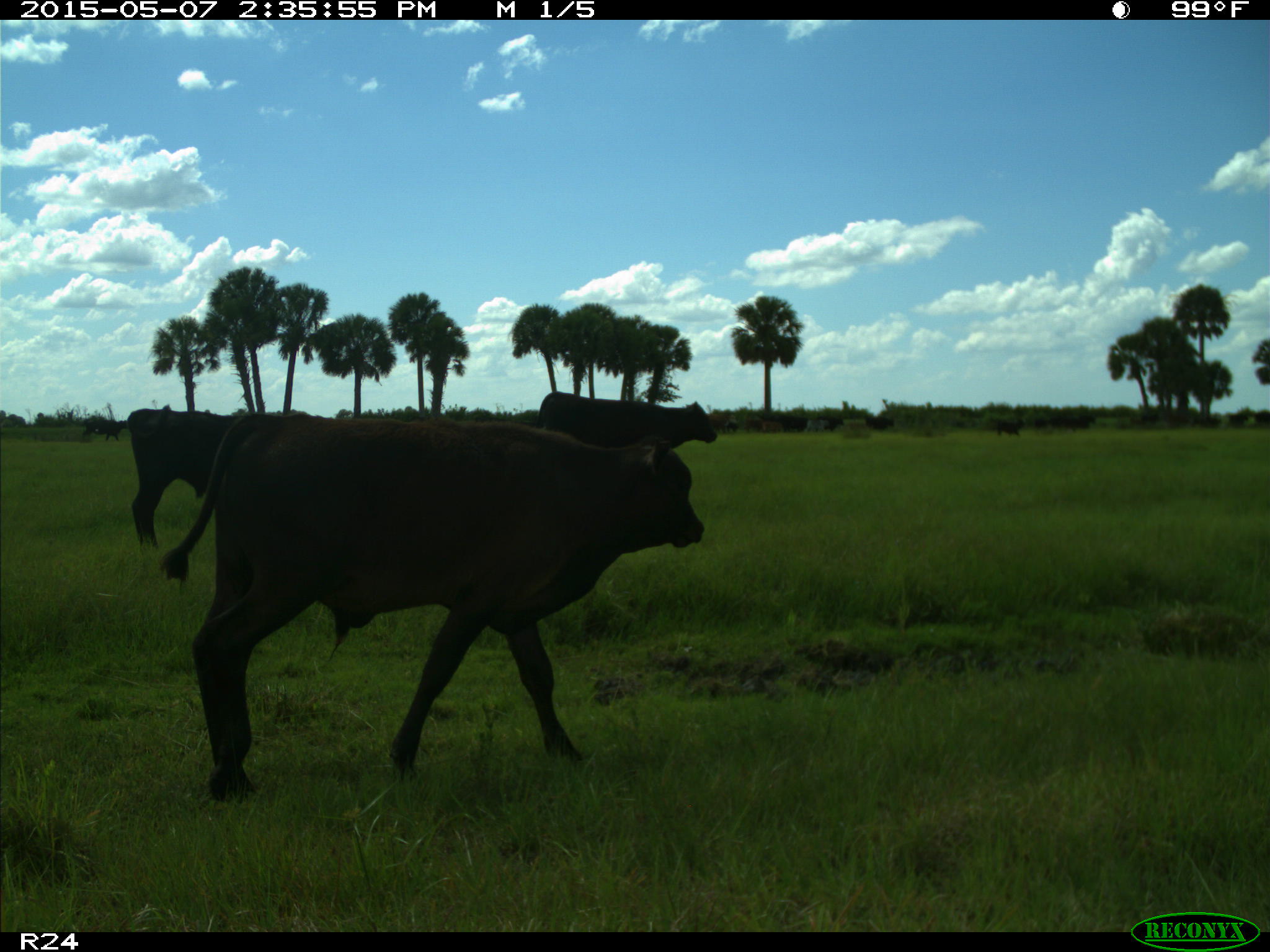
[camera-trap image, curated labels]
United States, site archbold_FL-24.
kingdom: Animalia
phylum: Chordata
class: Mammalia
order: Artiodactyla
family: Bovidae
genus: Bos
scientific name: Bos taurus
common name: domestic cow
Bos taurus (domestic cow).